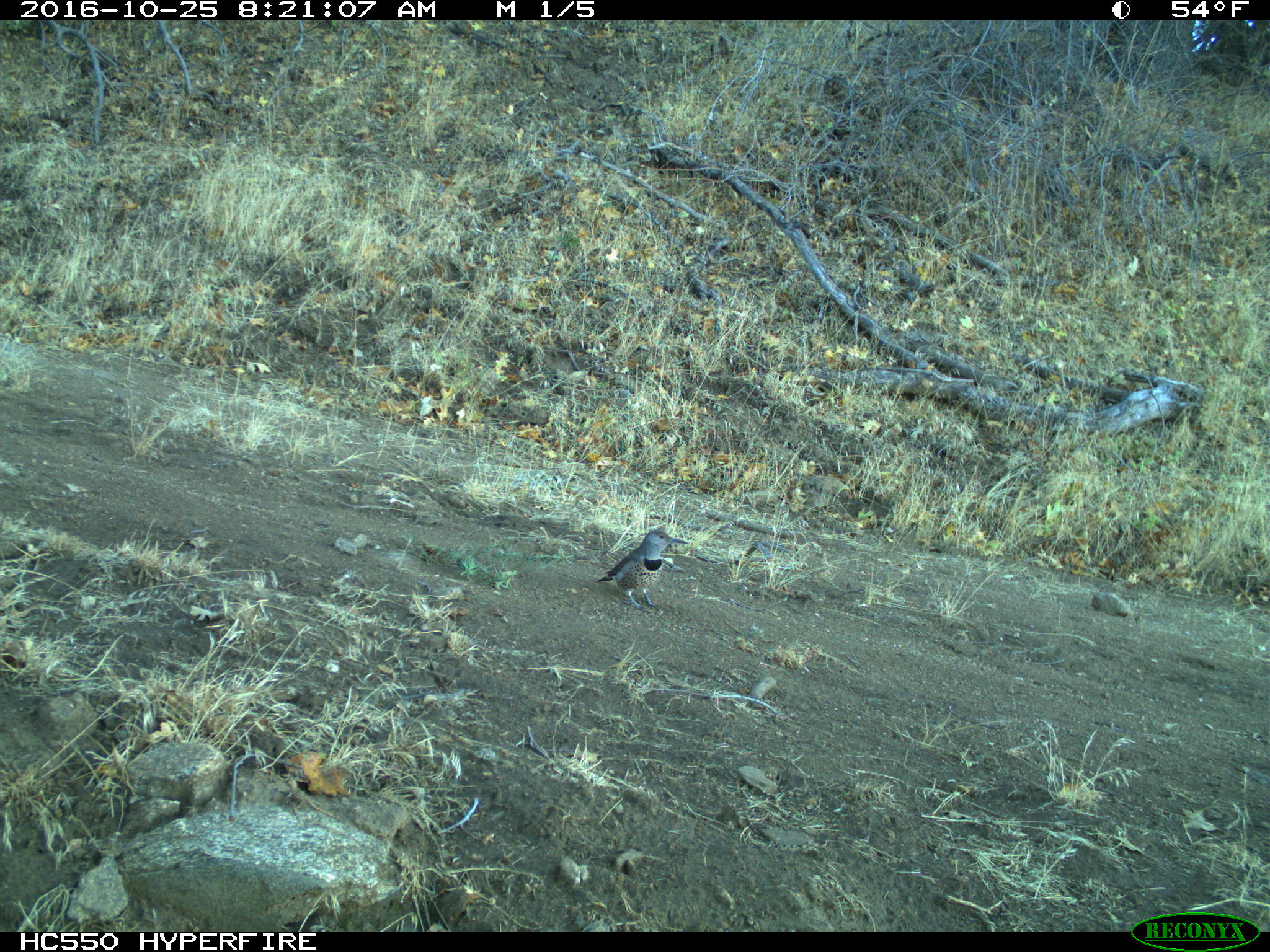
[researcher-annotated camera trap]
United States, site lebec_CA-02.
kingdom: Animalia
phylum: Chordata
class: Aves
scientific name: Aves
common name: birds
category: unidentified bird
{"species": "unidentified bird (birds) (Aves)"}